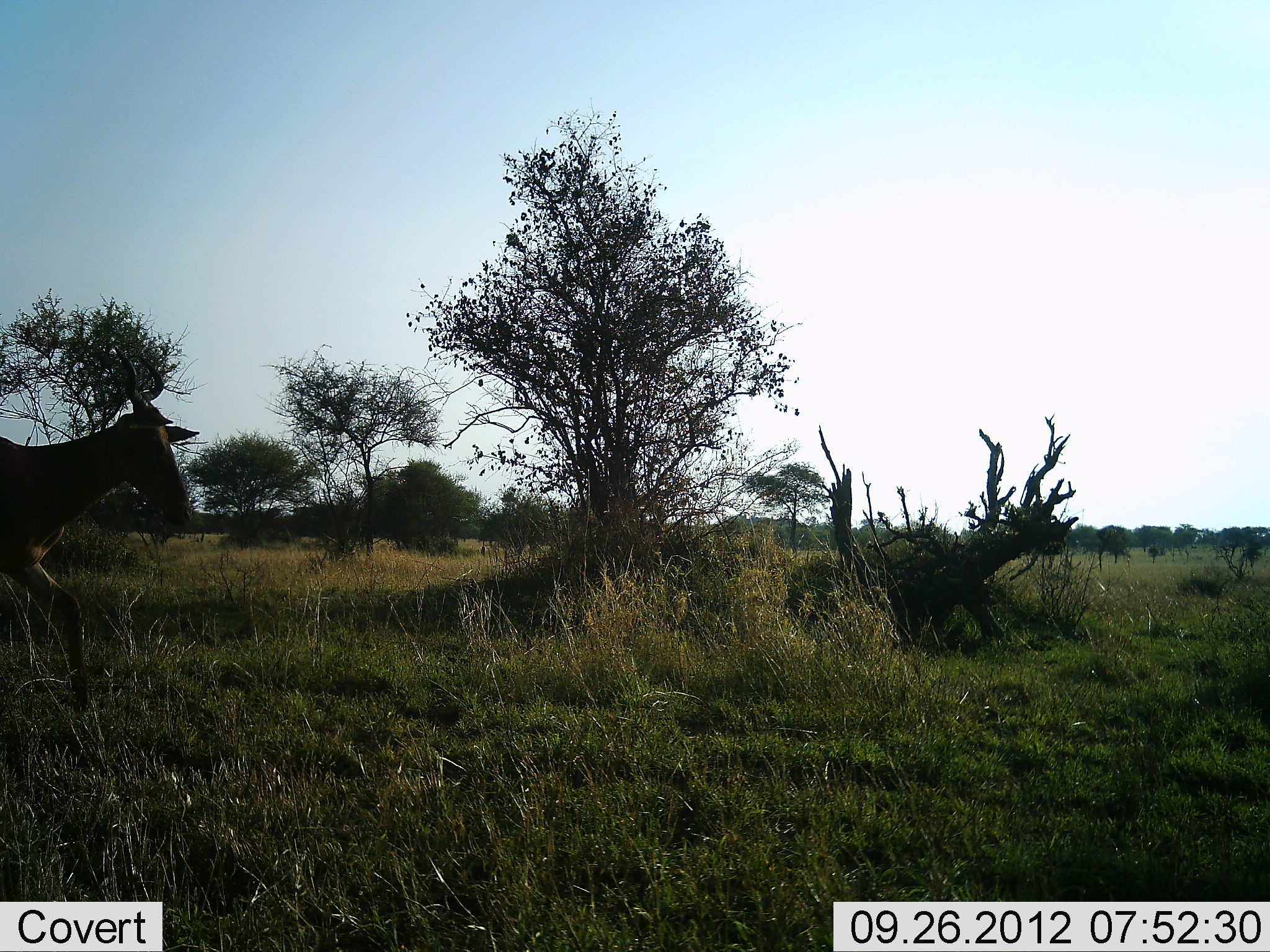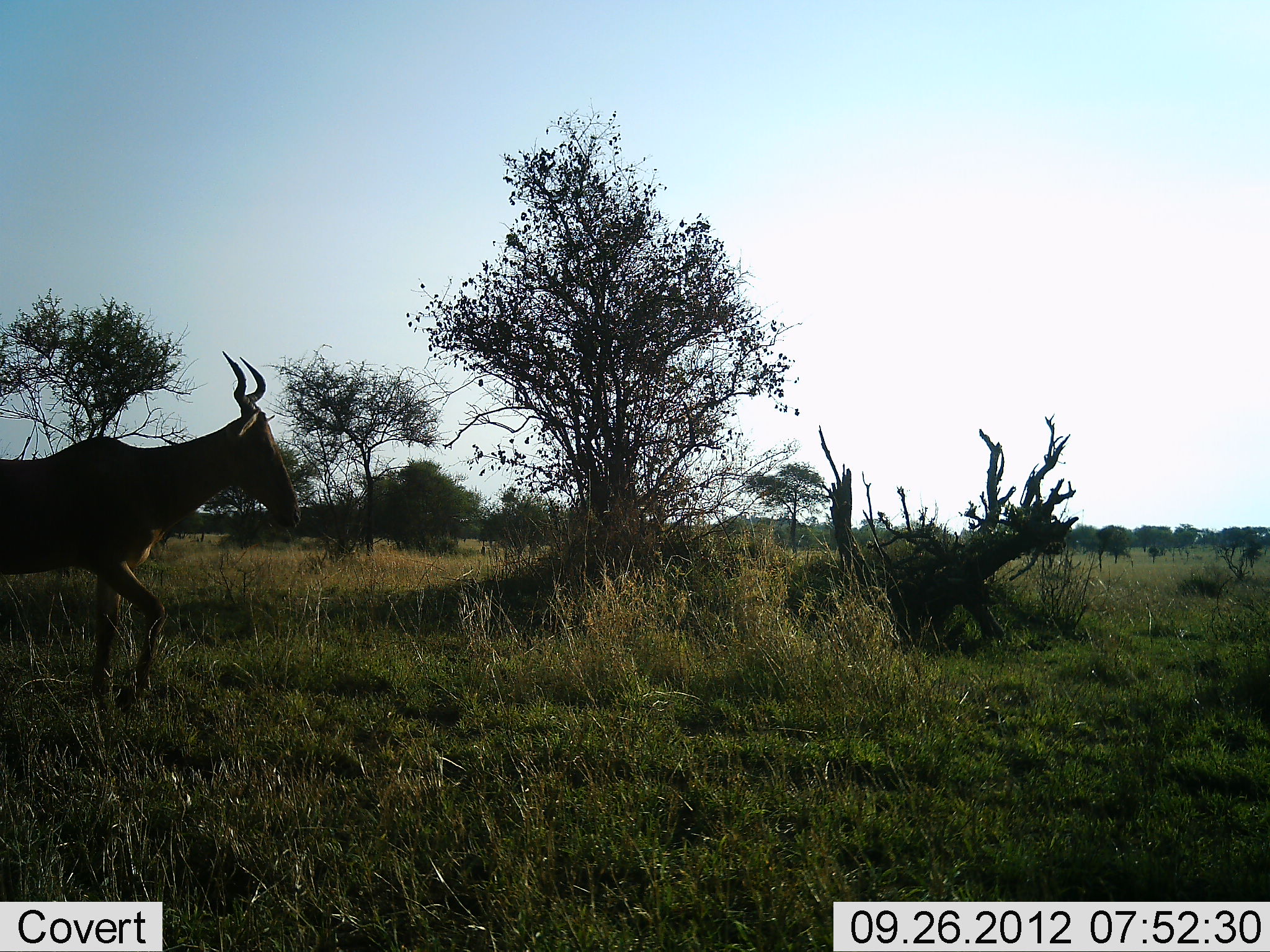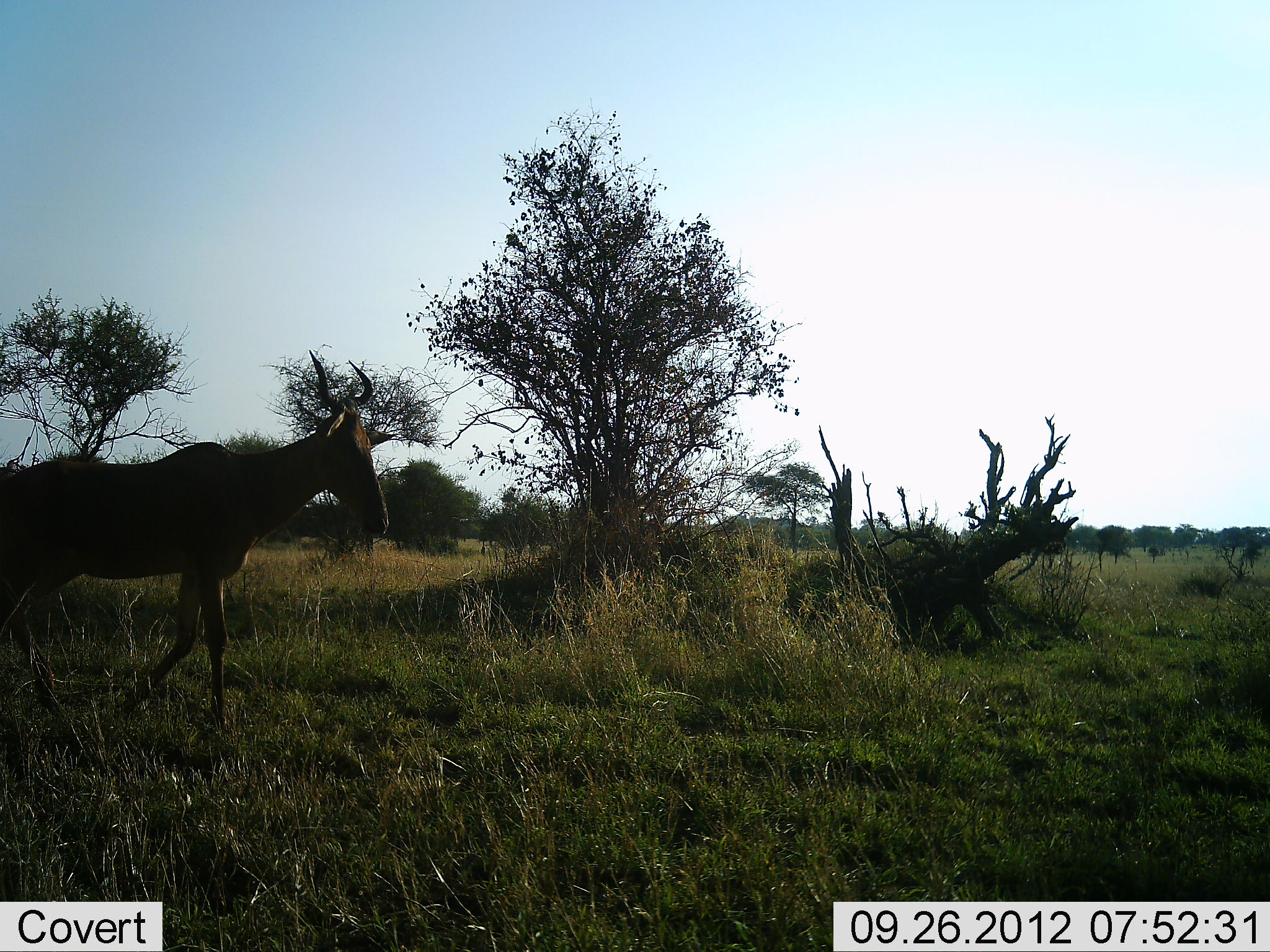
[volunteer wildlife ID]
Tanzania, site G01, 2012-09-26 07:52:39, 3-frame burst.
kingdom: Animalia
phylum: Chordata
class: Mammalia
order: Artiodactyla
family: Bovidae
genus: Alcelaphus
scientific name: Alcelaphus buselaphus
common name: hartebeest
Hartebeest (Alcelaphus buselaphus), count 1. Behavior (volunteer vote fractions): standing 0%, resting 0%, moving 100%, interacting 0%. Young present (vote fraction): 0%. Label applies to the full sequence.